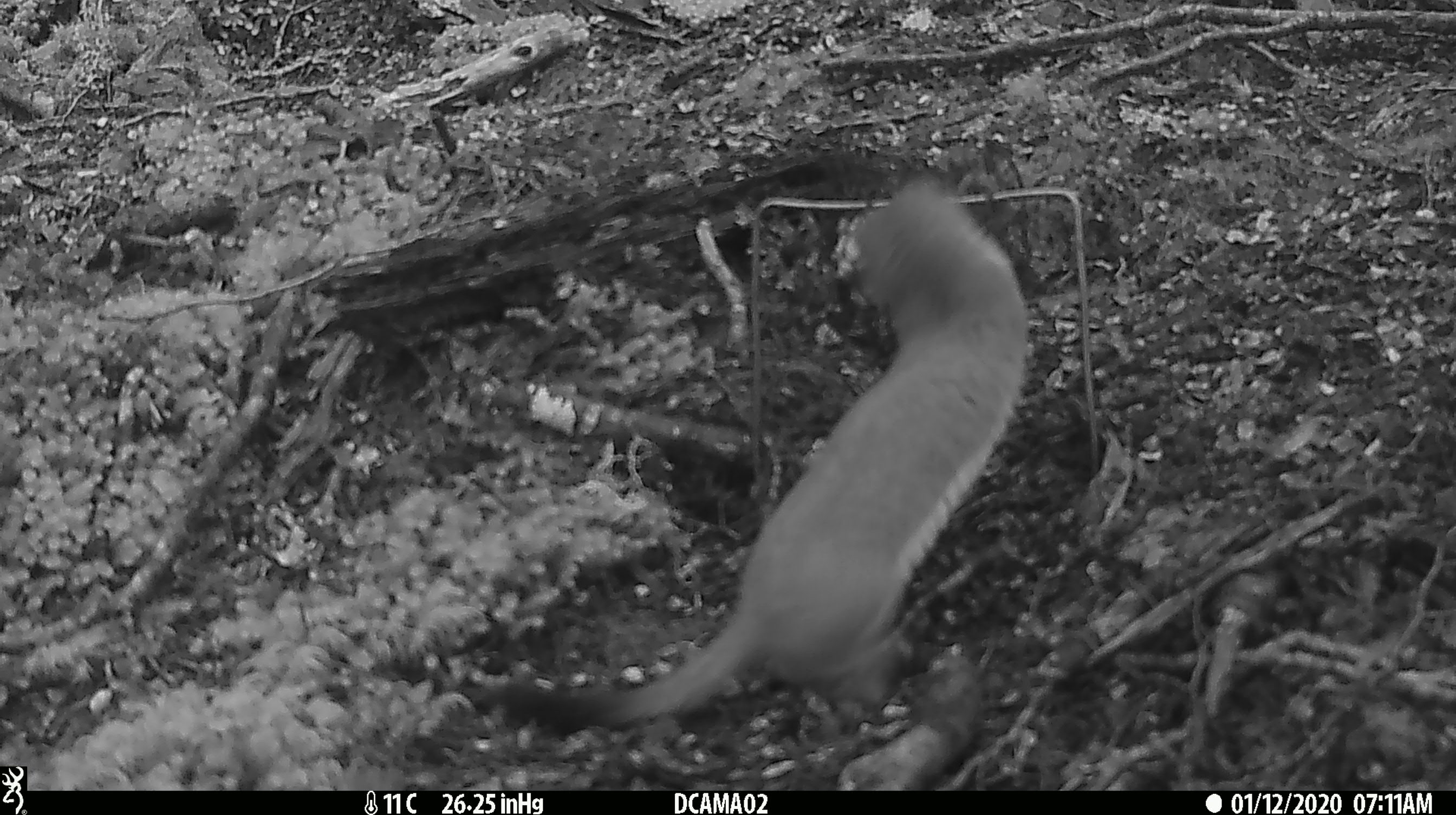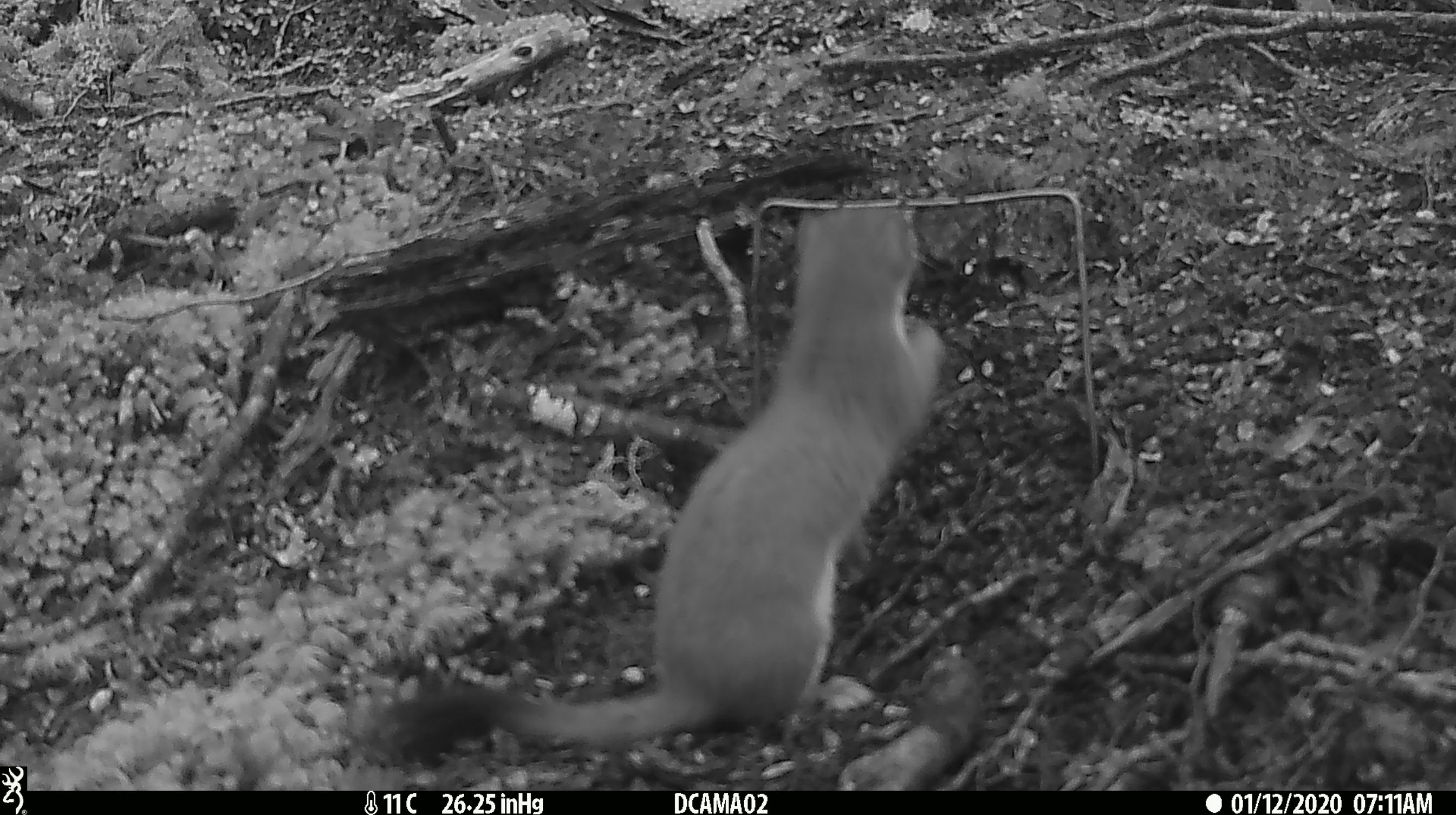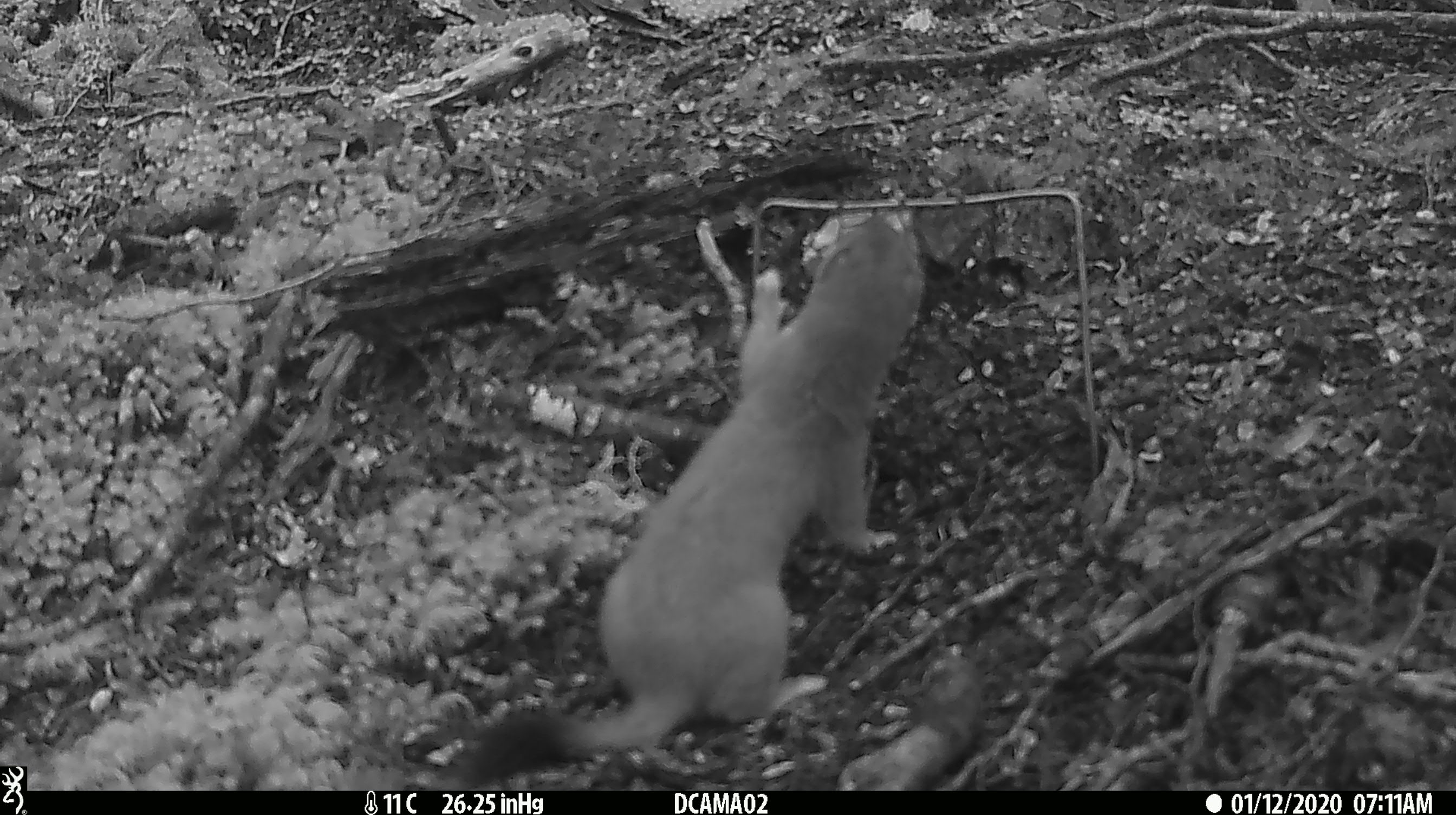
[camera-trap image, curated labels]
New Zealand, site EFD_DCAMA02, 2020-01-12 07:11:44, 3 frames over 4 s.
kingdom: Animalia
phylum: Chordata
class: Mammalia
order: Carnivora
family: Mustelidae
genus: Mustela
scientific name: Mustela erminea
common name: stoat